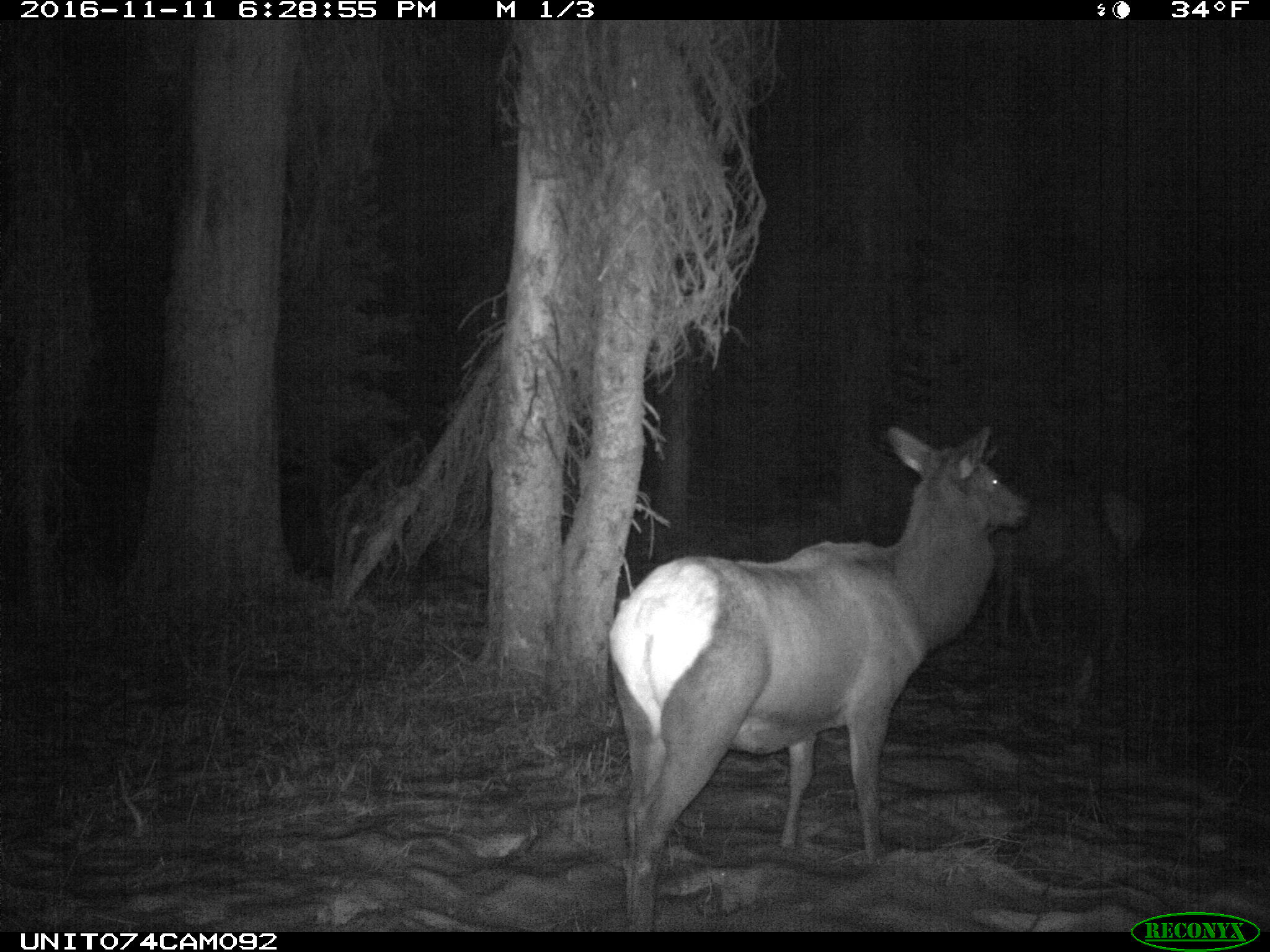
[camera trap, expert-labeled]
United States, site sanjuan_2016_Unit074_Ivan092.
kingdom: Animalia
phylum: Chordata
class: Mammalia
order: Artiodactyla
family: Cervidae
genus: Cervus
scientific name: Cervus elaphus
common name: red deer